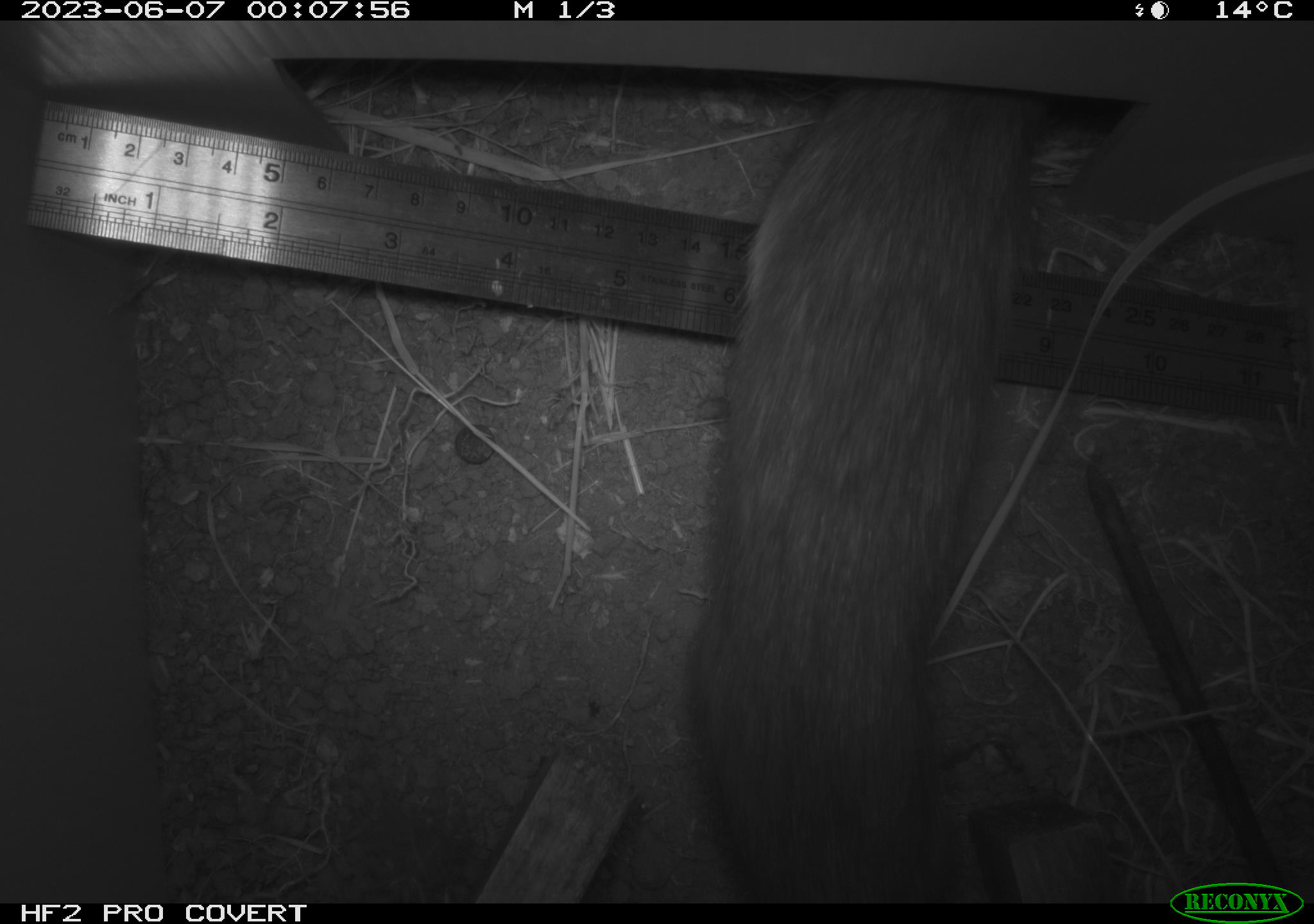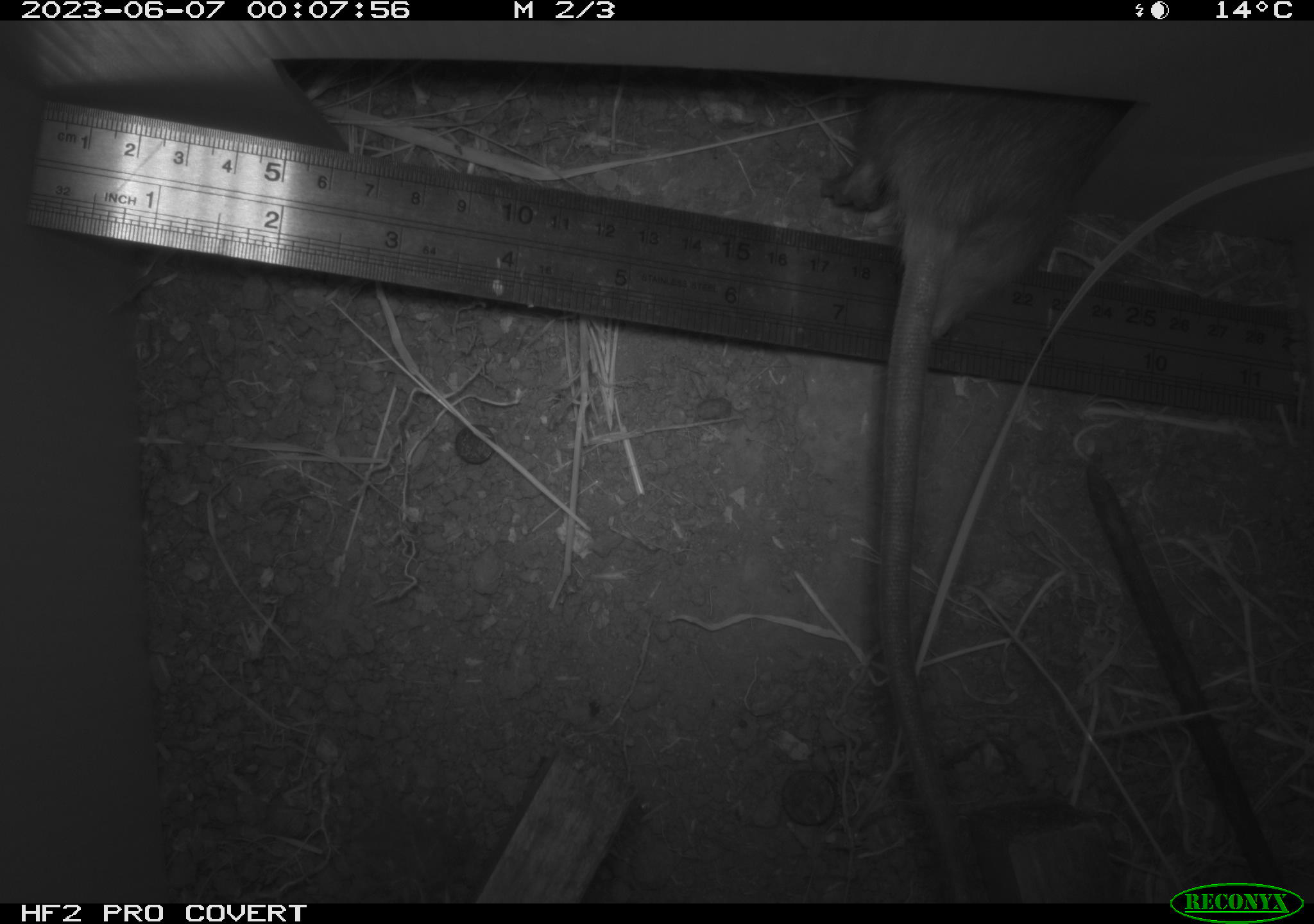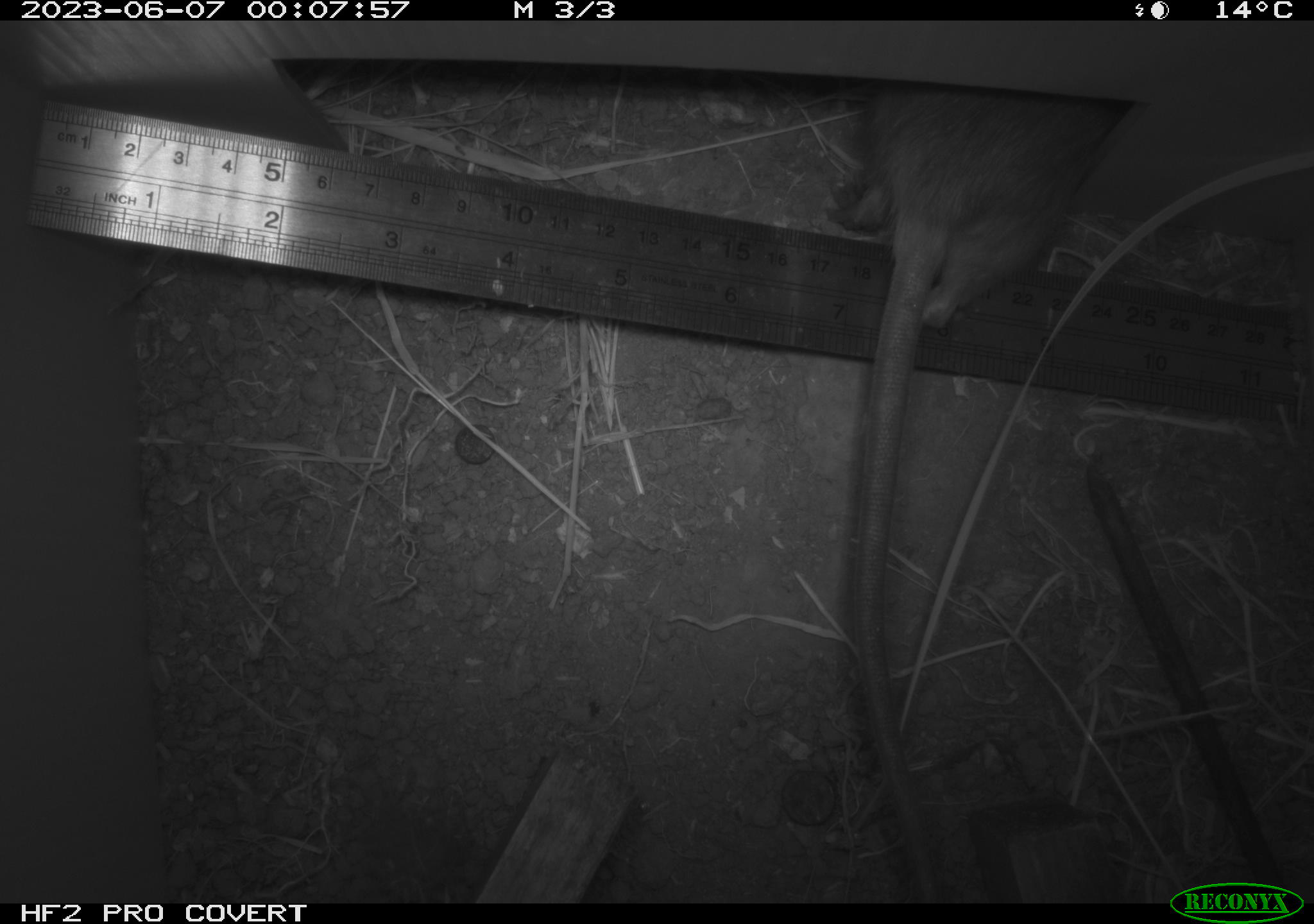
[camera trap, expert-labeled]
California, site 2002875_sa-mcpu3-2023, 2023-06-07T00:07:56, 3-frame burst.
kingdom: Animalia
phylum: Chordata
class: Mammalia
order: Rodentia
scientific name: Rodentia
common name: mouse species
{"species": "mouse species (Rodentia)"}